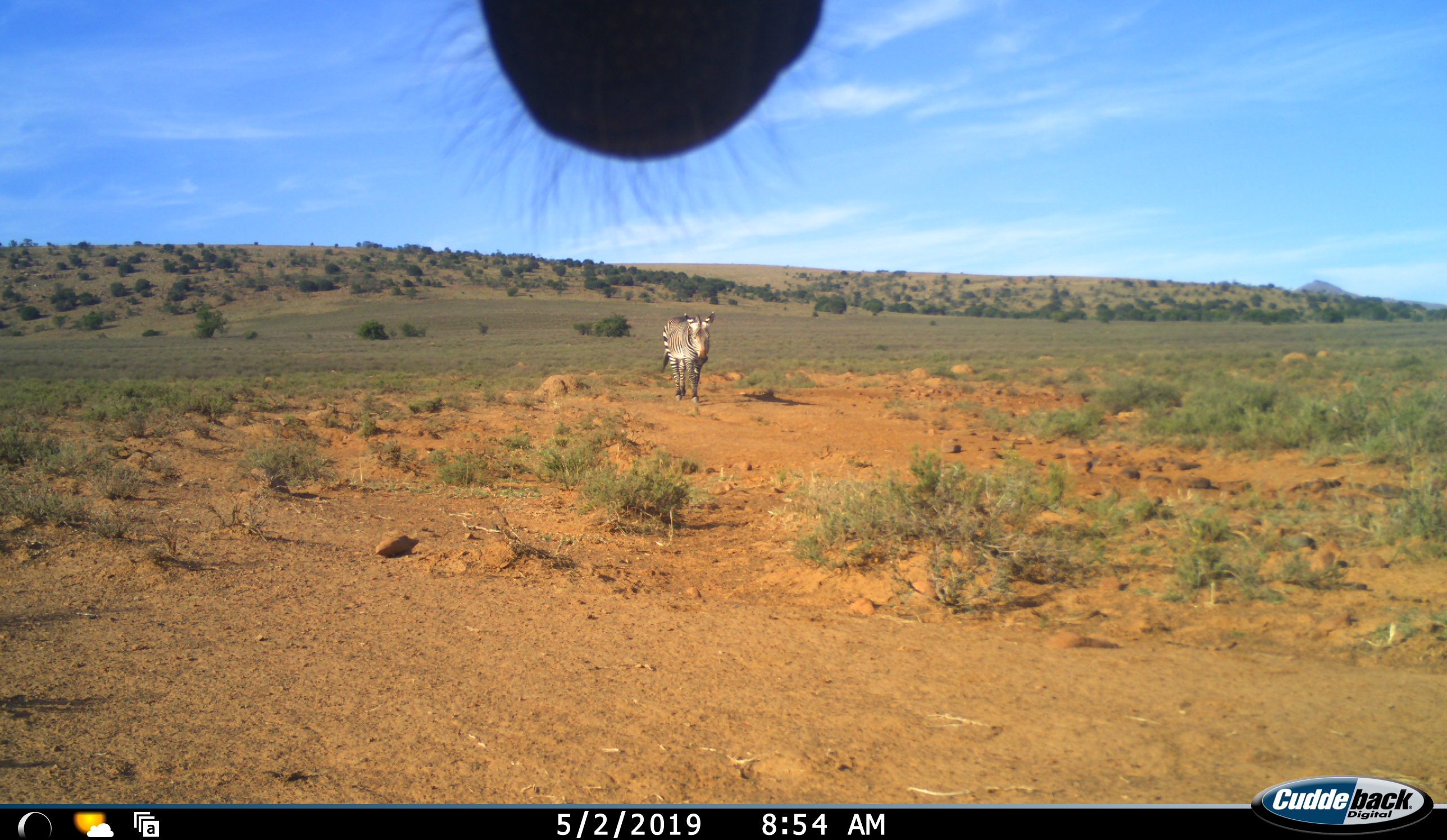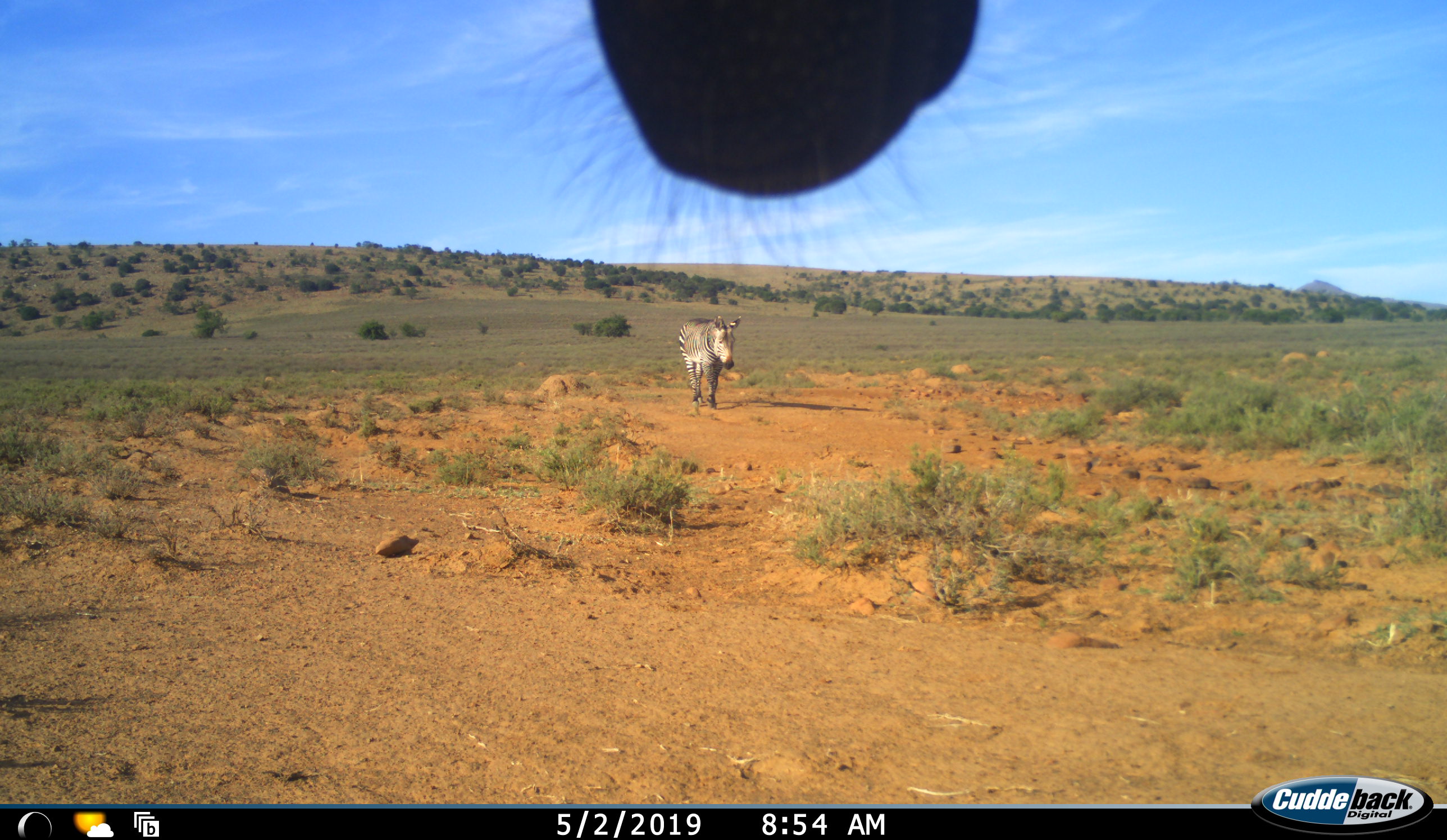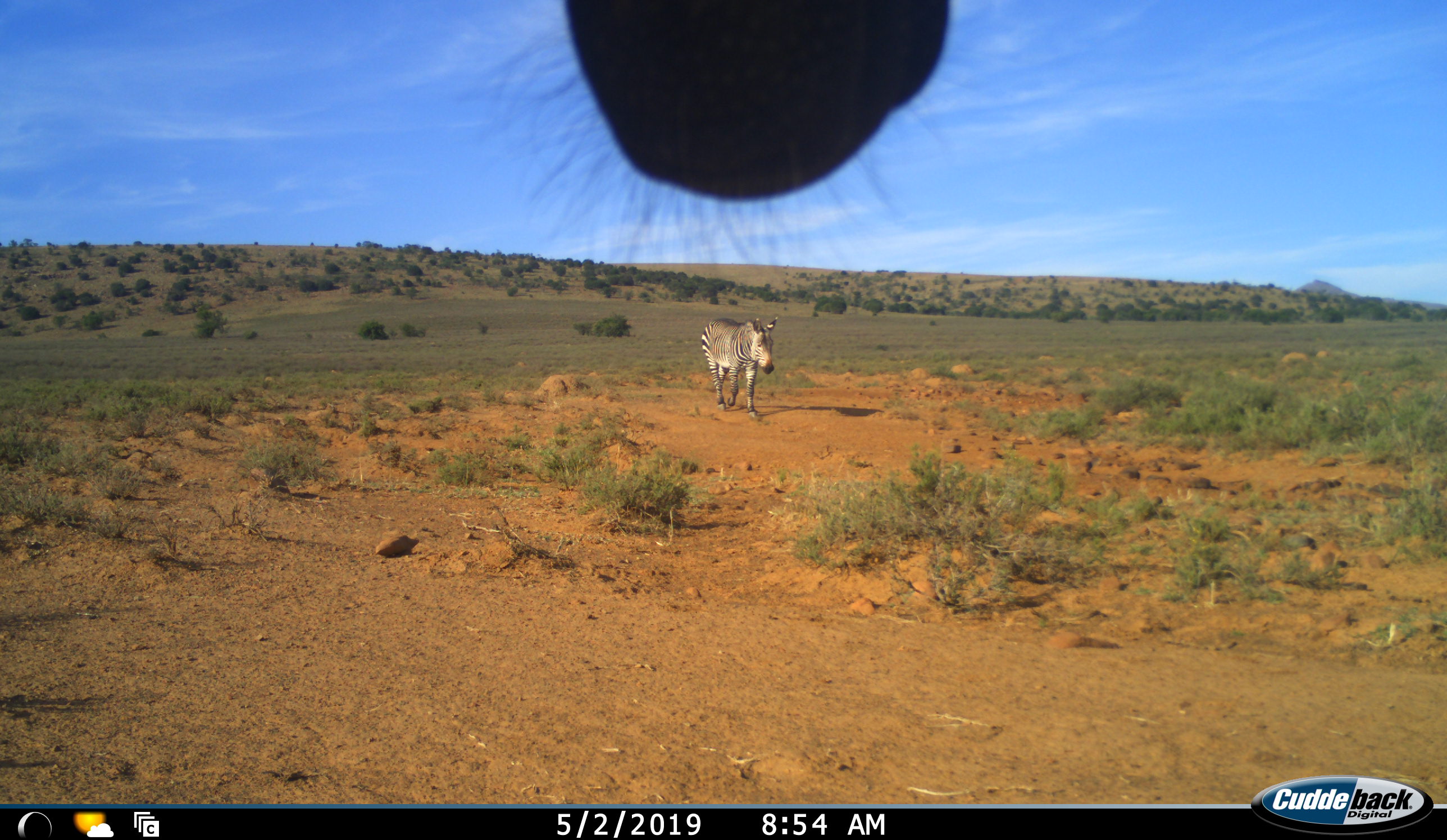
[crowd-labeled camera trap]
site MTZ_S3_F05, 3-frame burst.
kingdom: Animalia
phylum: Chordata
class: Mammalia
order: Perissodactyla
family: Equidae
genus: Equus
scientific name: Equus zebra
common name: mountain zebra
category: zebramountain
Zebramountain (mountain zebra) (Equus zebra), count 2. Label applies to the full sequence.